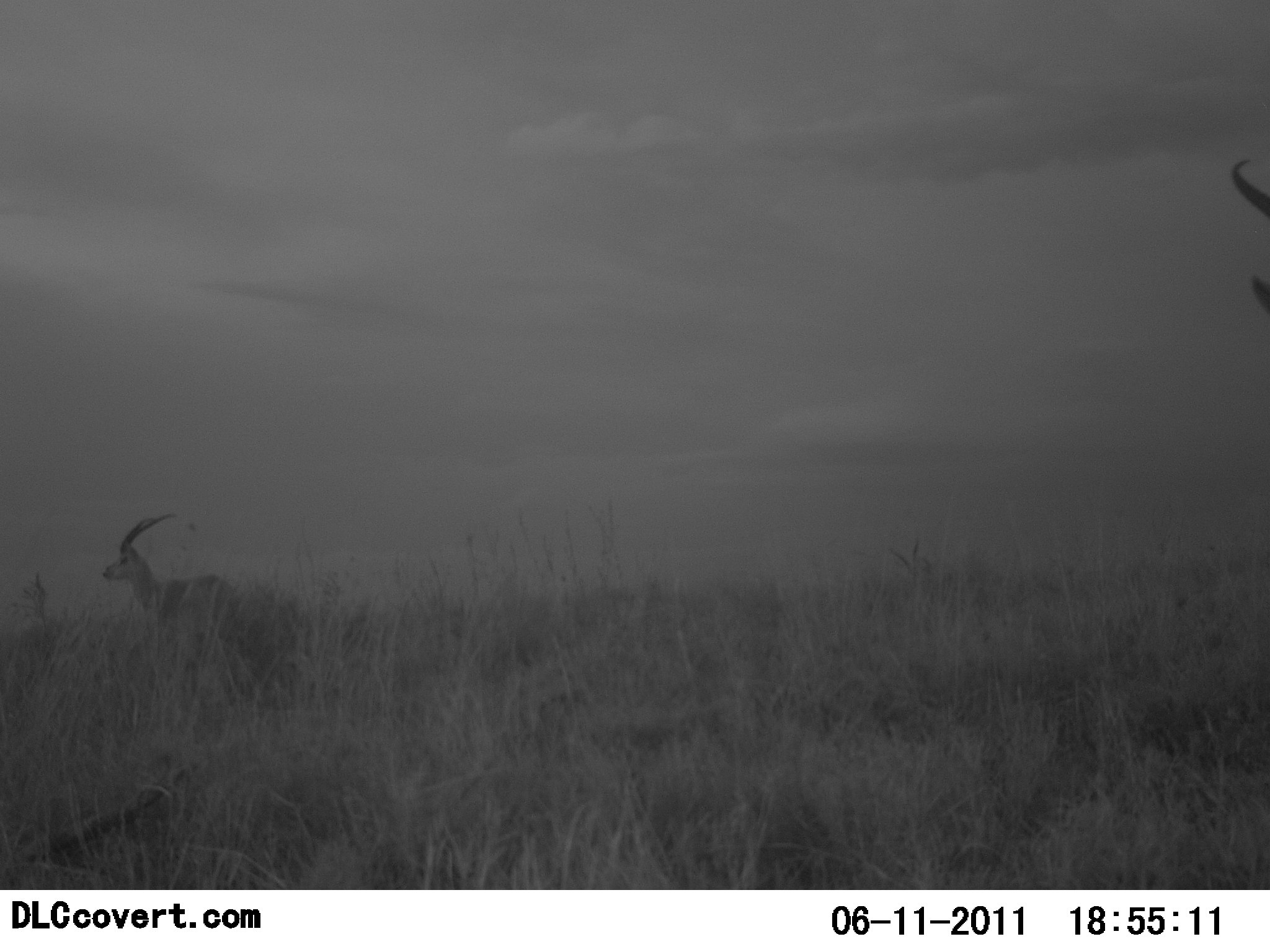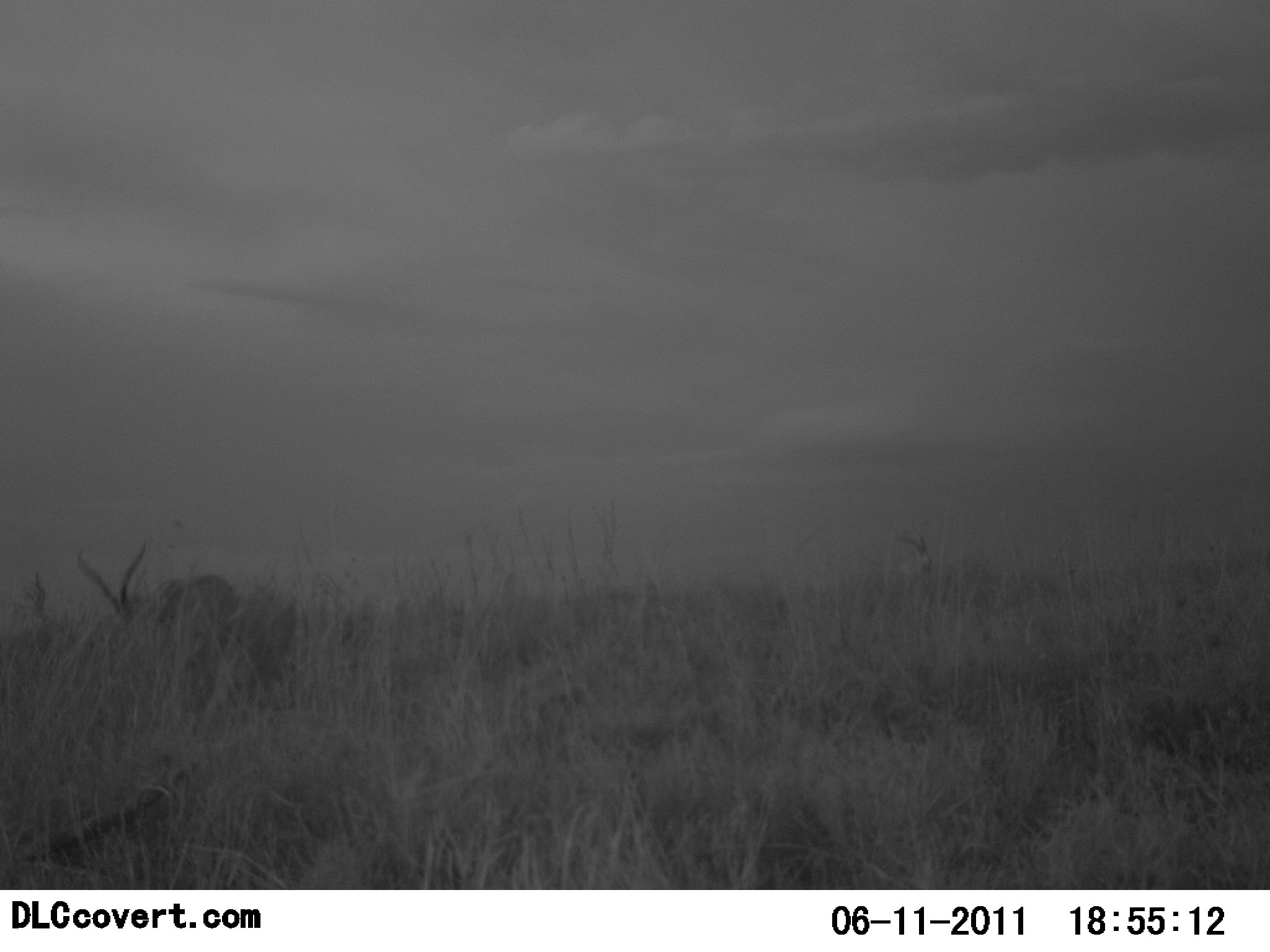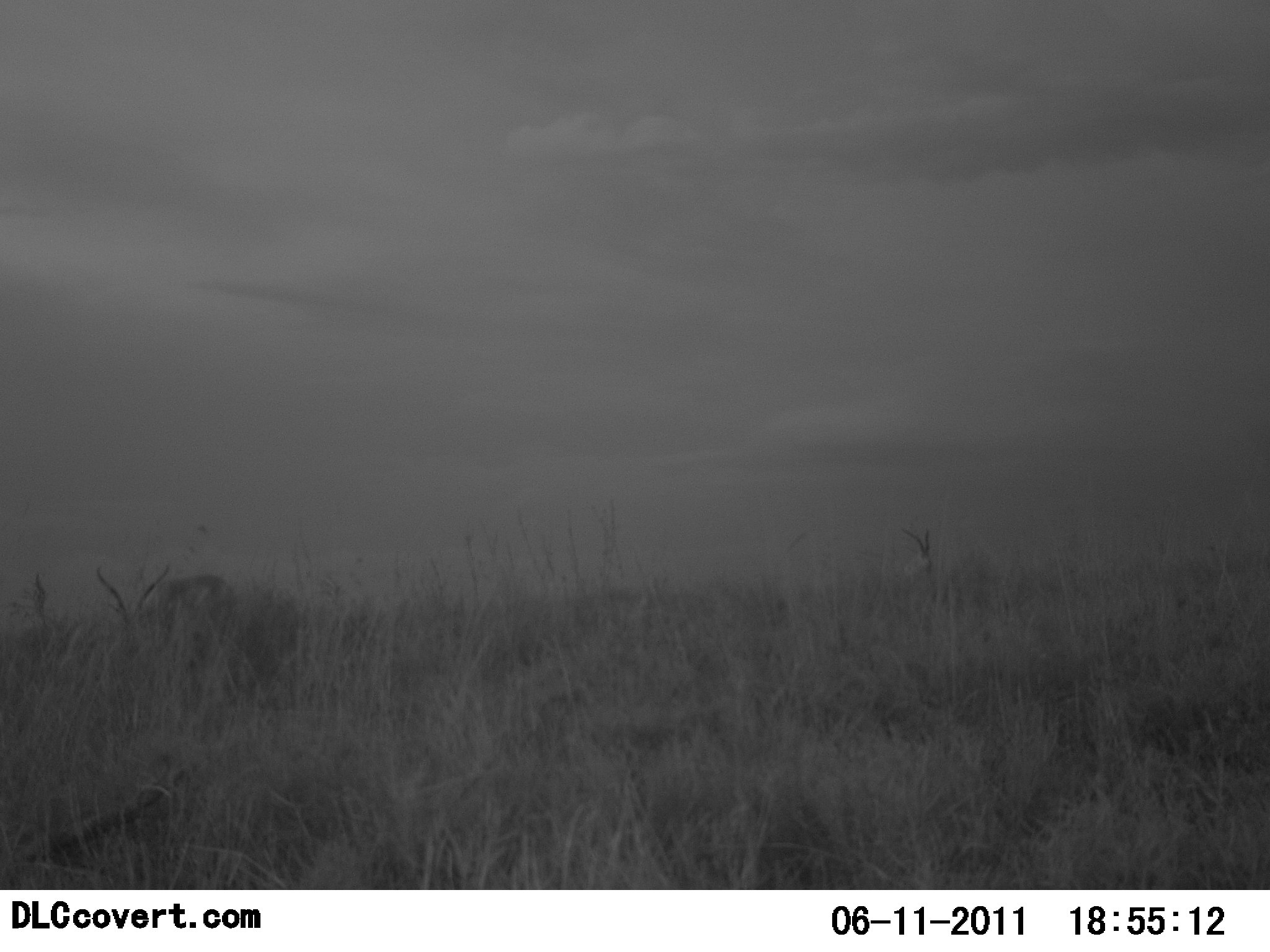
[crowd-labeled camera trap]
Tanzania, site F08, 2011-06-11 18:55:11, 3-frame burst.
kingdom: Animalia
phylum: Chordata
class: Mammalia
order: Artiodactyla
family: Bovidae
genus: Aepyceros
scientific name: Aepyceros melampus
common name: impala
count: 3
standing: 50%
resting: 0%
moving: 0%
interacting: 0%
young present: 0%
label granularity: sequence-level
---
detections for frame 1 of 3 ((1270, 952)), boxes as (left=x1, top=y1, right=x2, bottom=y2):
animal: (left=102, top=510, right=254, bottom=644); (left=1229, top=156, right=1270, bottom=315)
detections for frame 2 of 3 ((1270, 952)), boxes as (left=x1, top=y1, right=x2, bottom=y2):
animal: (left=74, top=540, right=240, bottom=638)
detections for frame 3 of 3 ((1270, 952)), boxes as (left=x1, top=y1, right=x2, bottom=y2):
animal: (left=96, top=563, right=240, bottom=651)